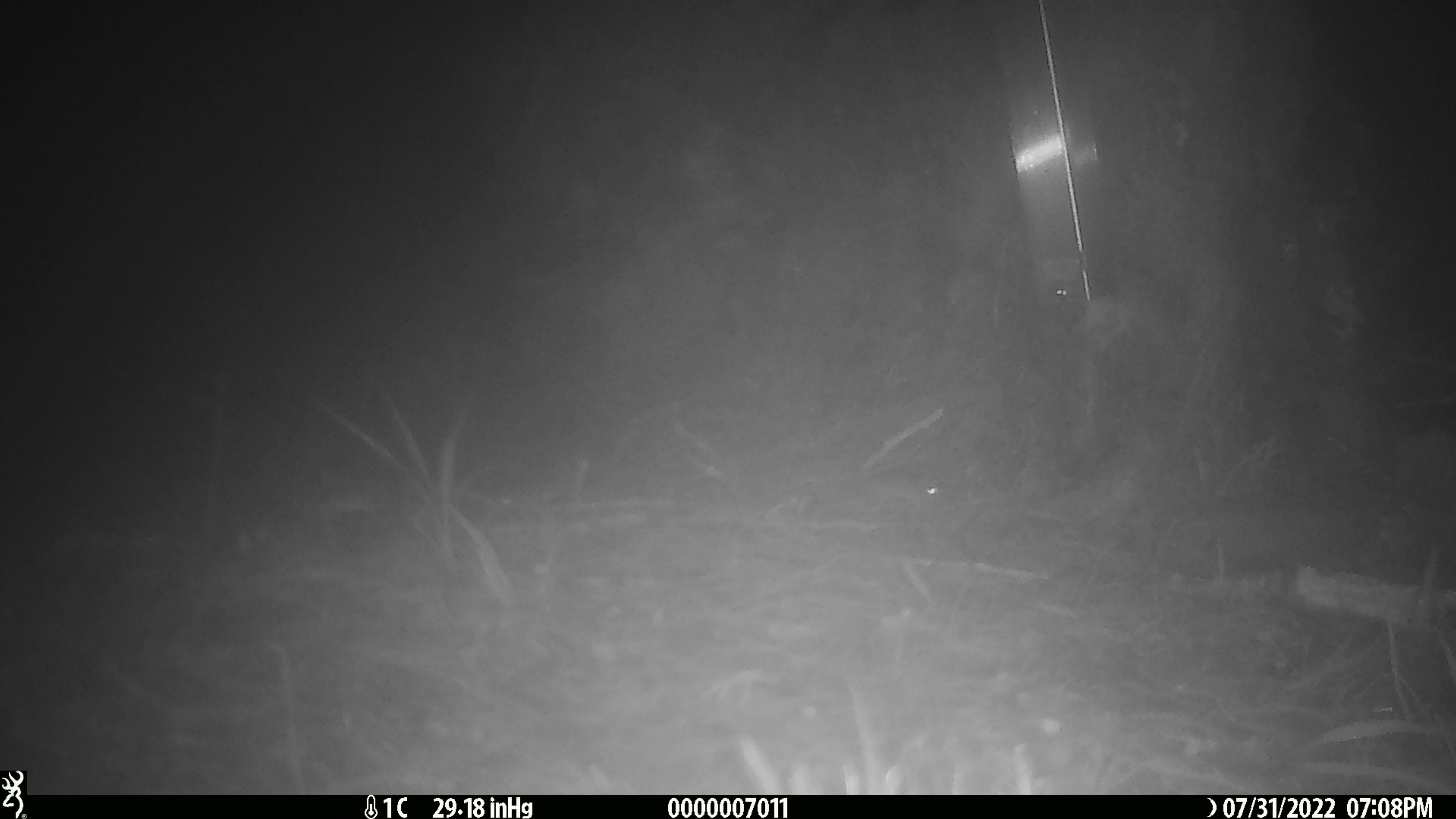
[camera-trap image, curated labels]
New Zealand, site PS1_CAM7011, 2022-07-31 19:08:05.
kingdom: Animalia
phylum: Chordata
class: Mammalia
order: Rodentia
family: Muridae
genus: Mus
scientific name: Mus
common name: mouse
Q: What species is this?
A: Mouse (Mus).